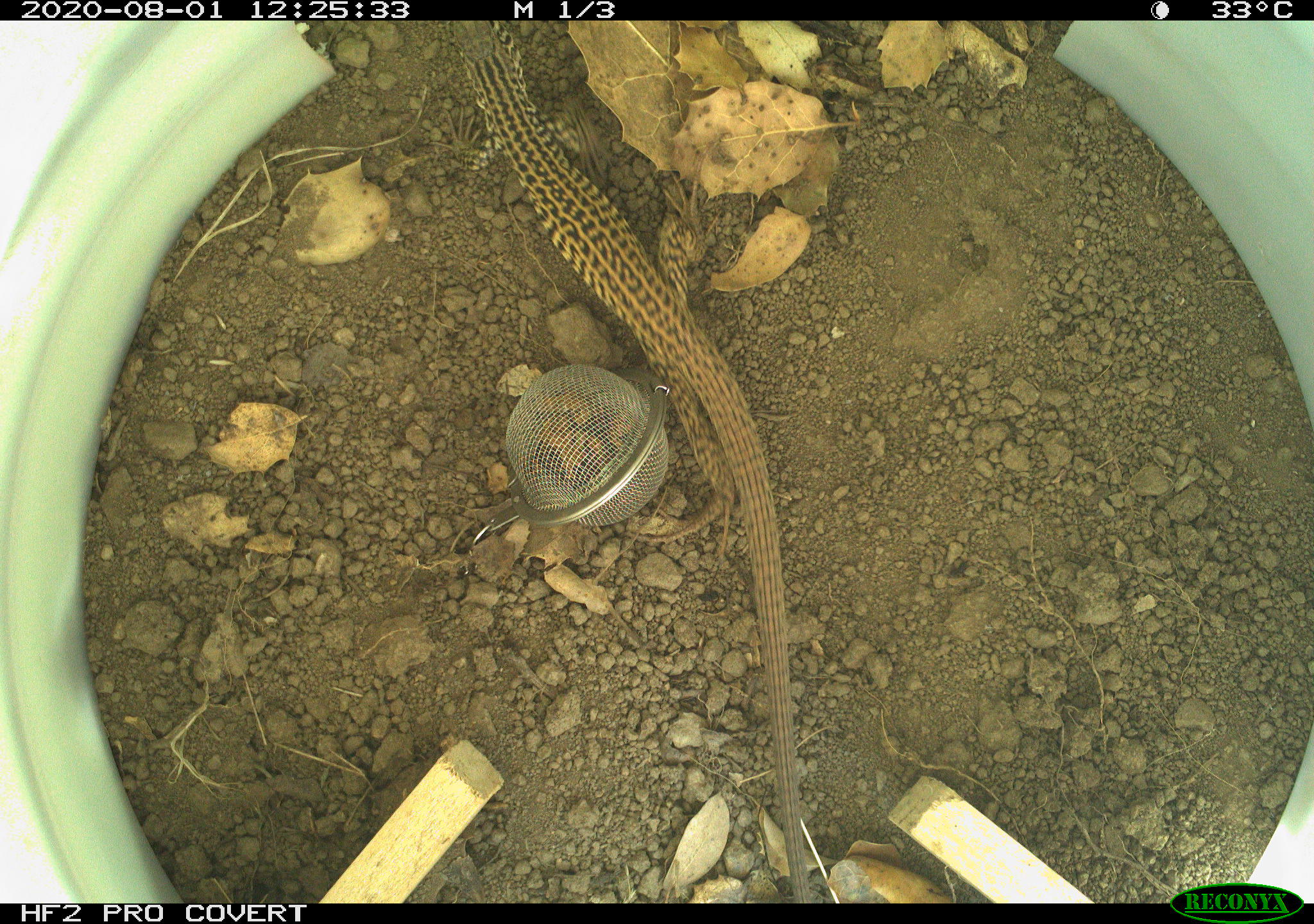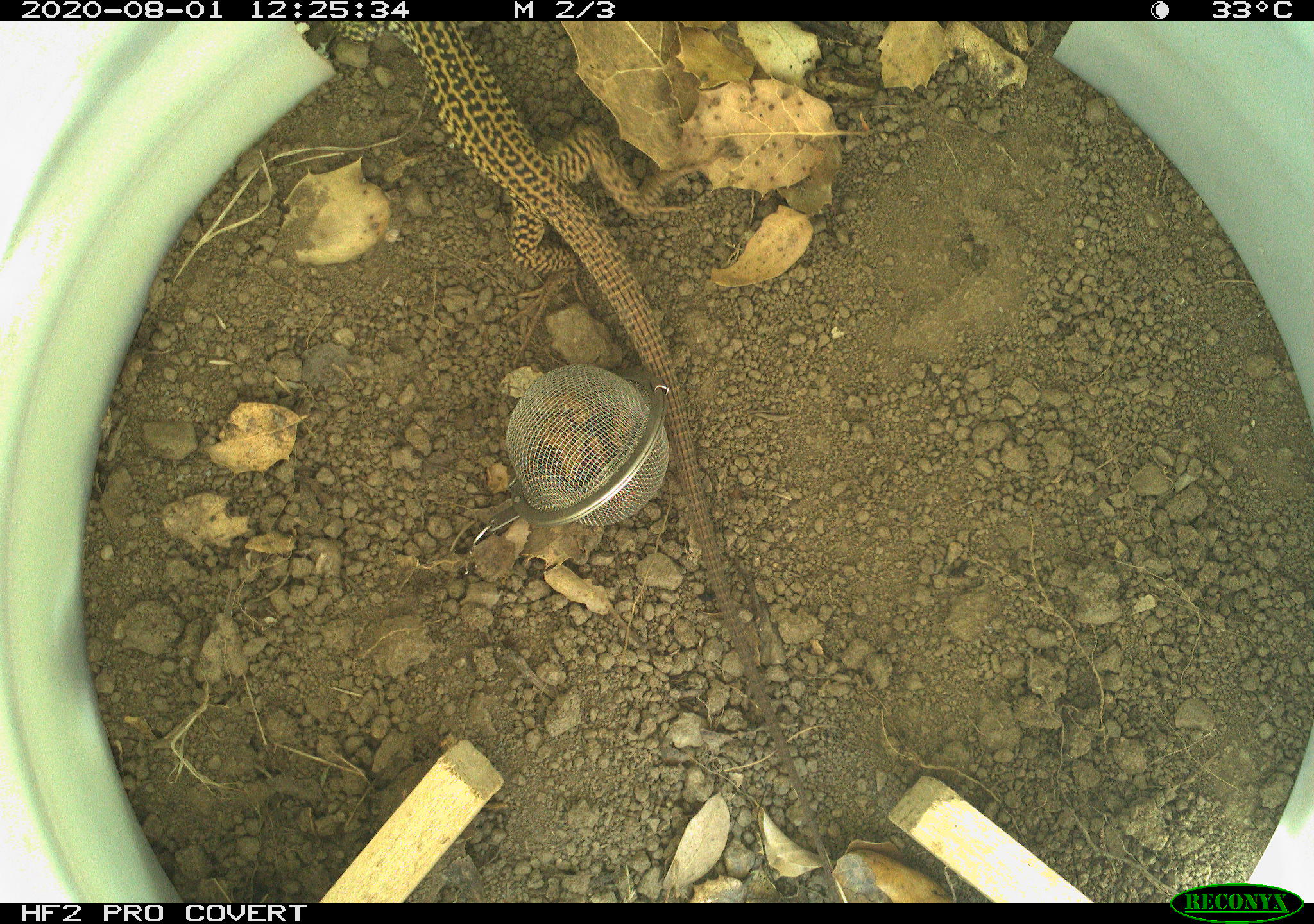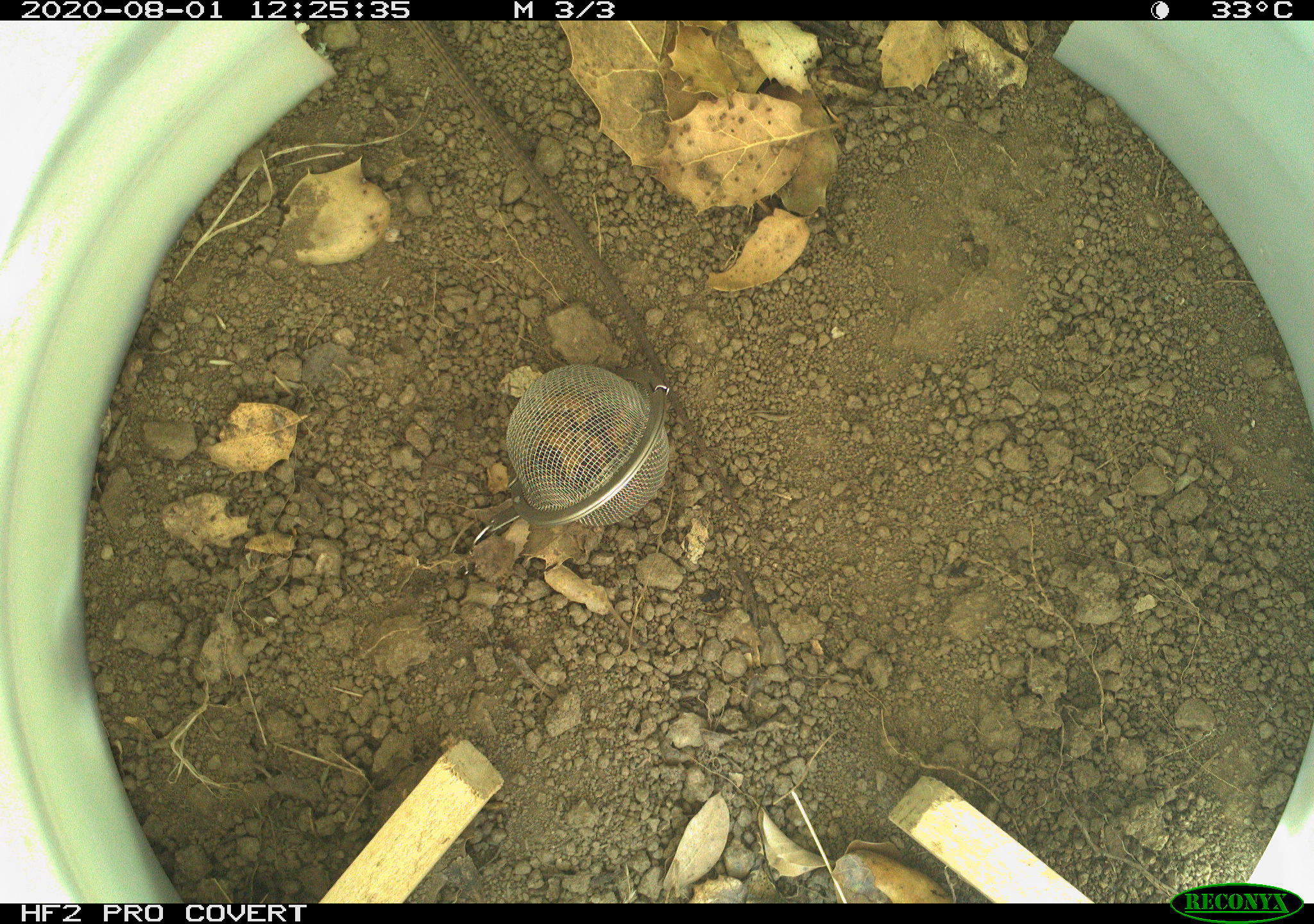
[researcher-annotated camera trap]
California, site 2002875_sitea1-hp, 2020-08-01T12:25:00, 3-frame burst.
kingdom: Animalia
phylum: Chordata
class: Reptilia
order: Squamata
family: Teiidae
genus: Aspidoscelis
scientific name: Aspidoscelis tigris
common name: western whiptail